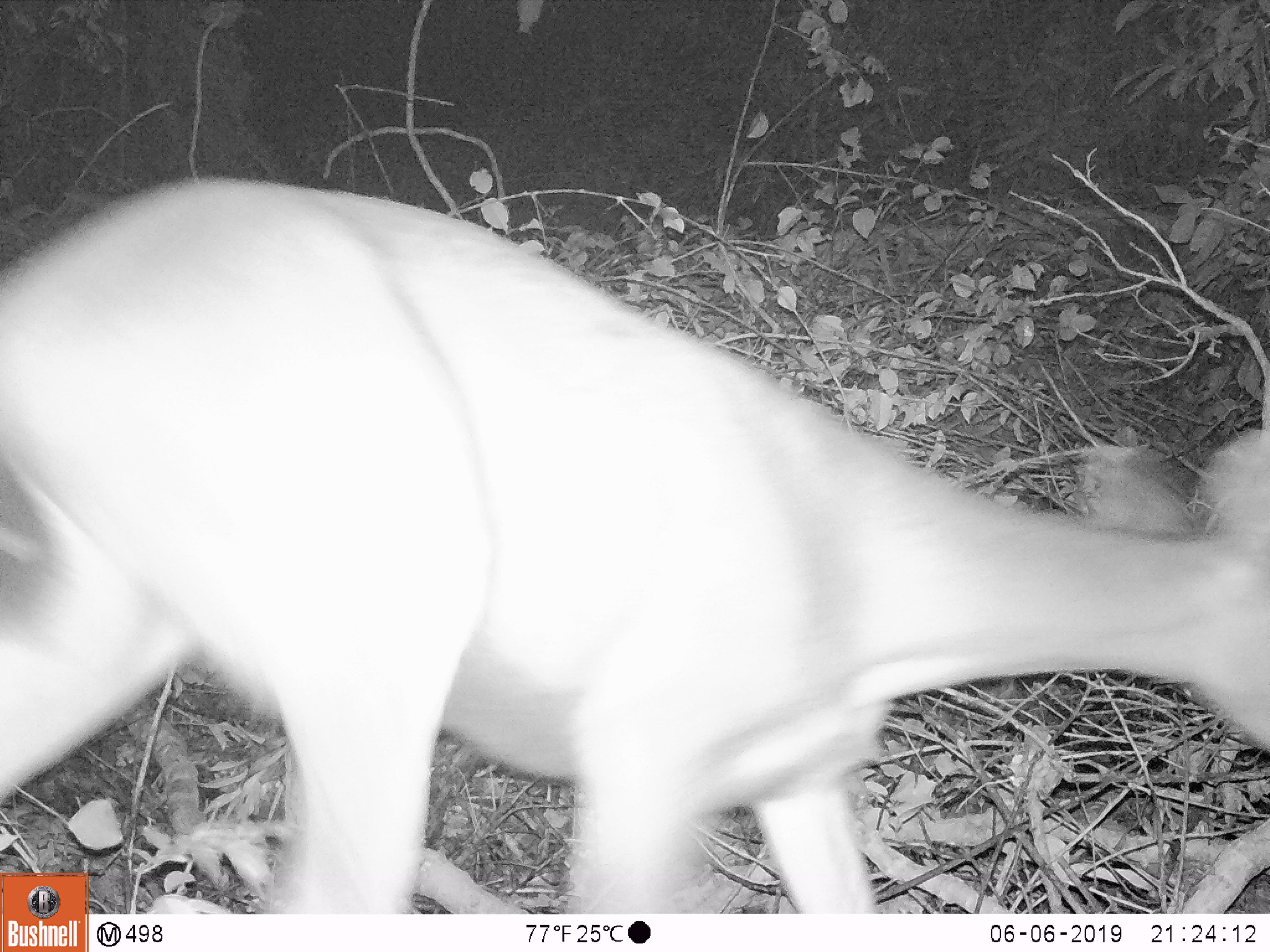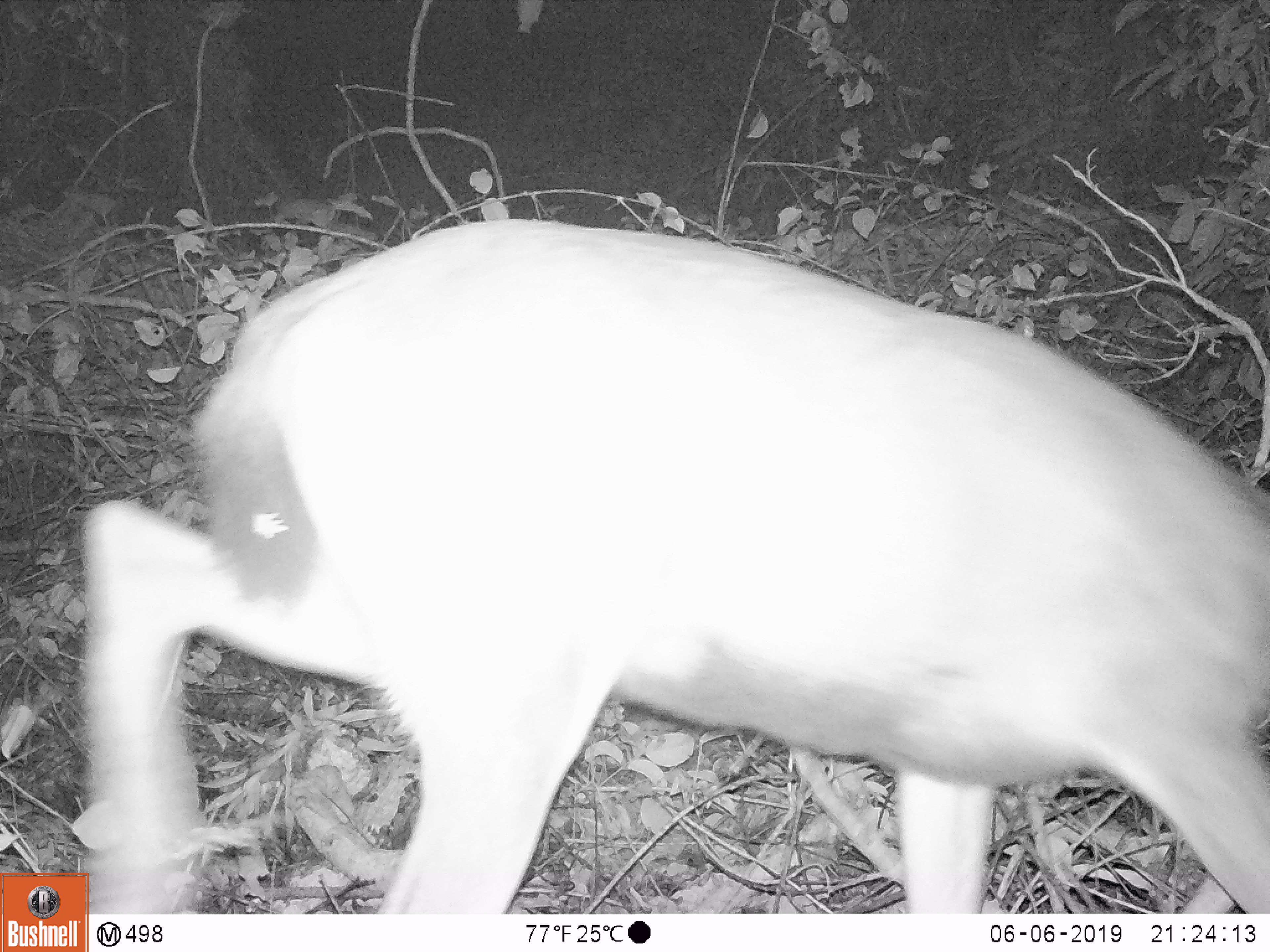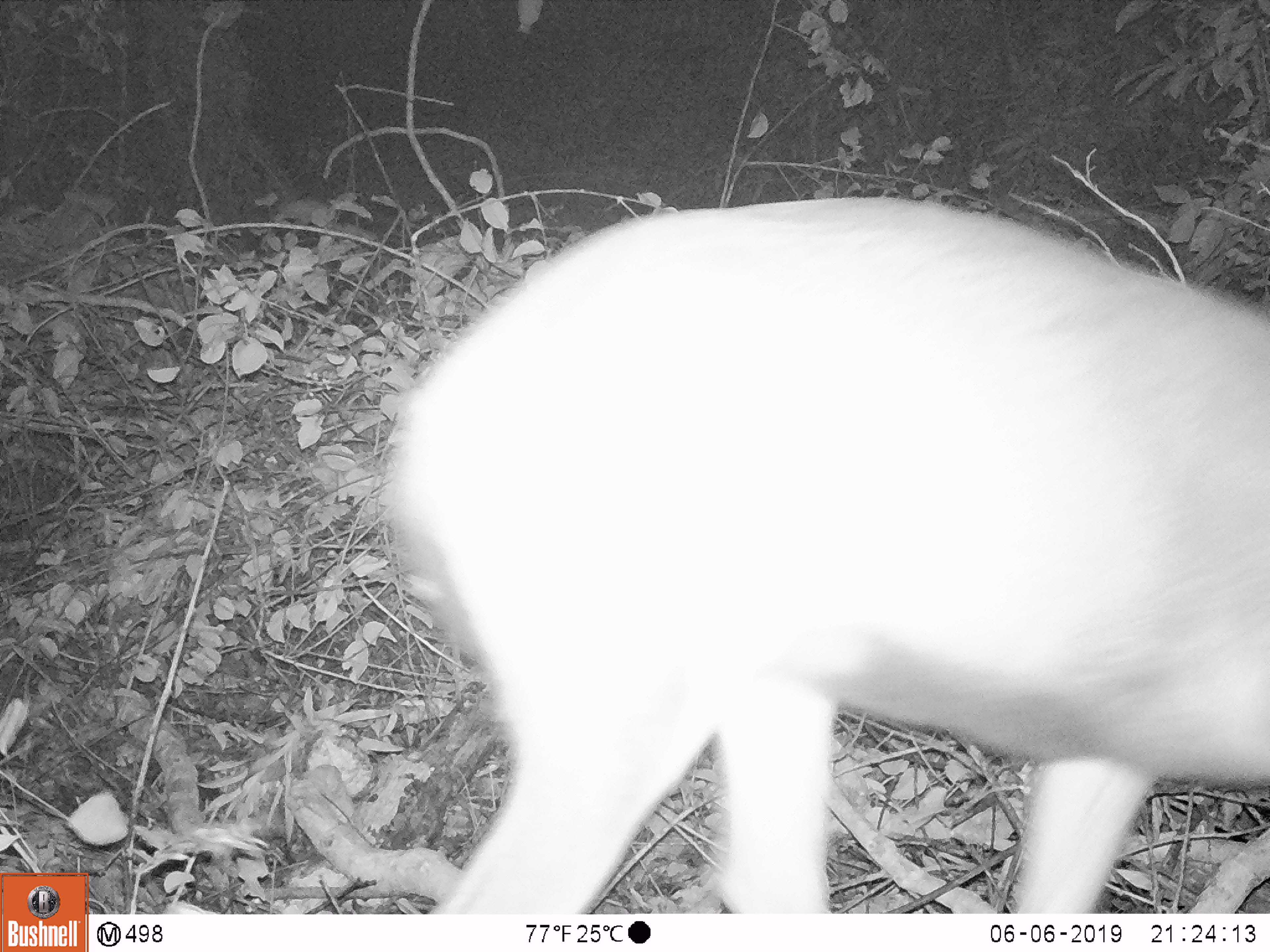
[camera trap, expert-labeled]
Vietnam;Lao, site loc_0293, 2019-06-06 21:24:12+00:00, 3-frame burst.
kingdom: Animalia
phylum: Chordata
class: Mammalia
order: Artiodactyla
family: Cervidae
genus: Rusa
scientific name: Rusa unicolor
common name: sambar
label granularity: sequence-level